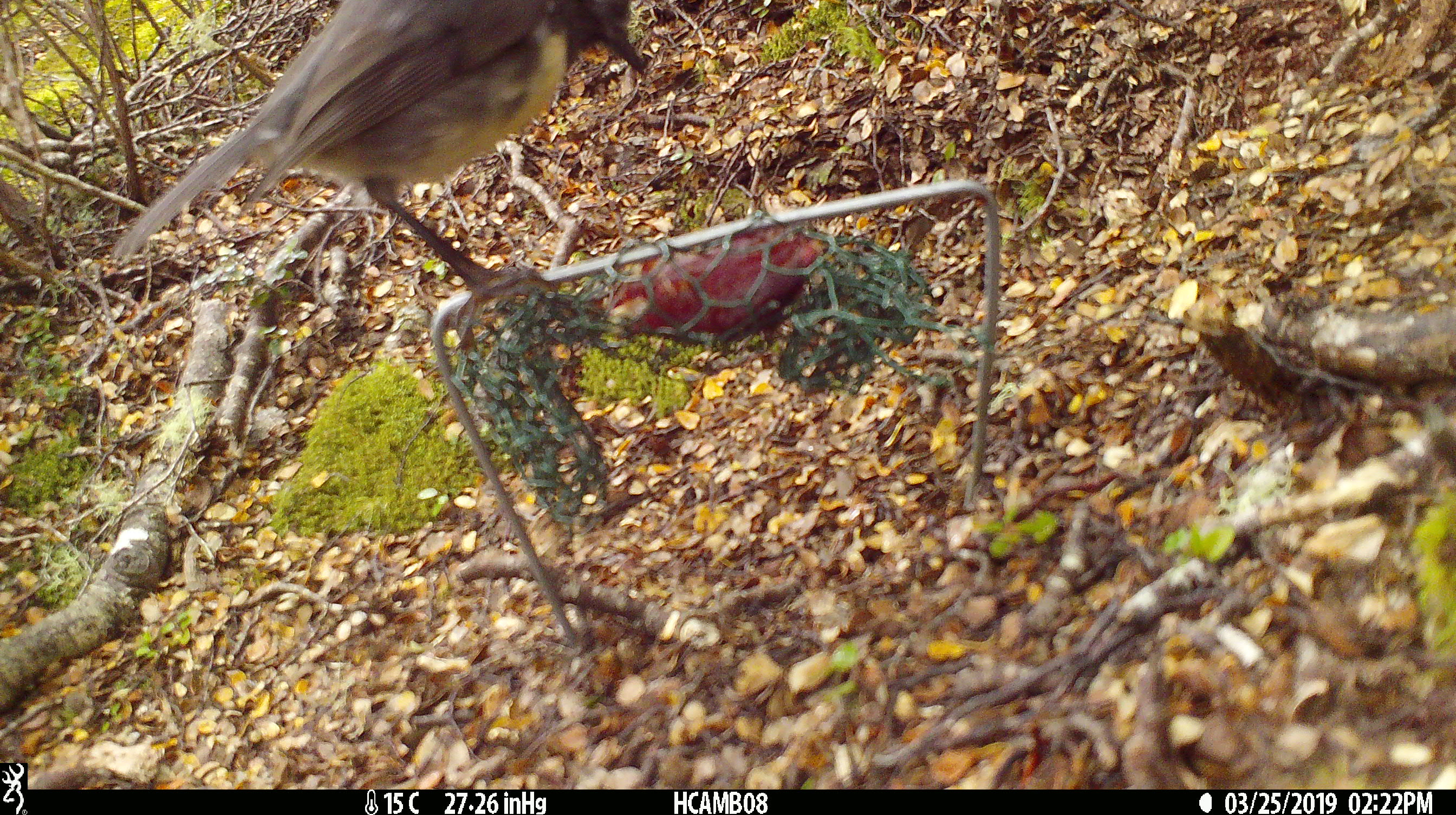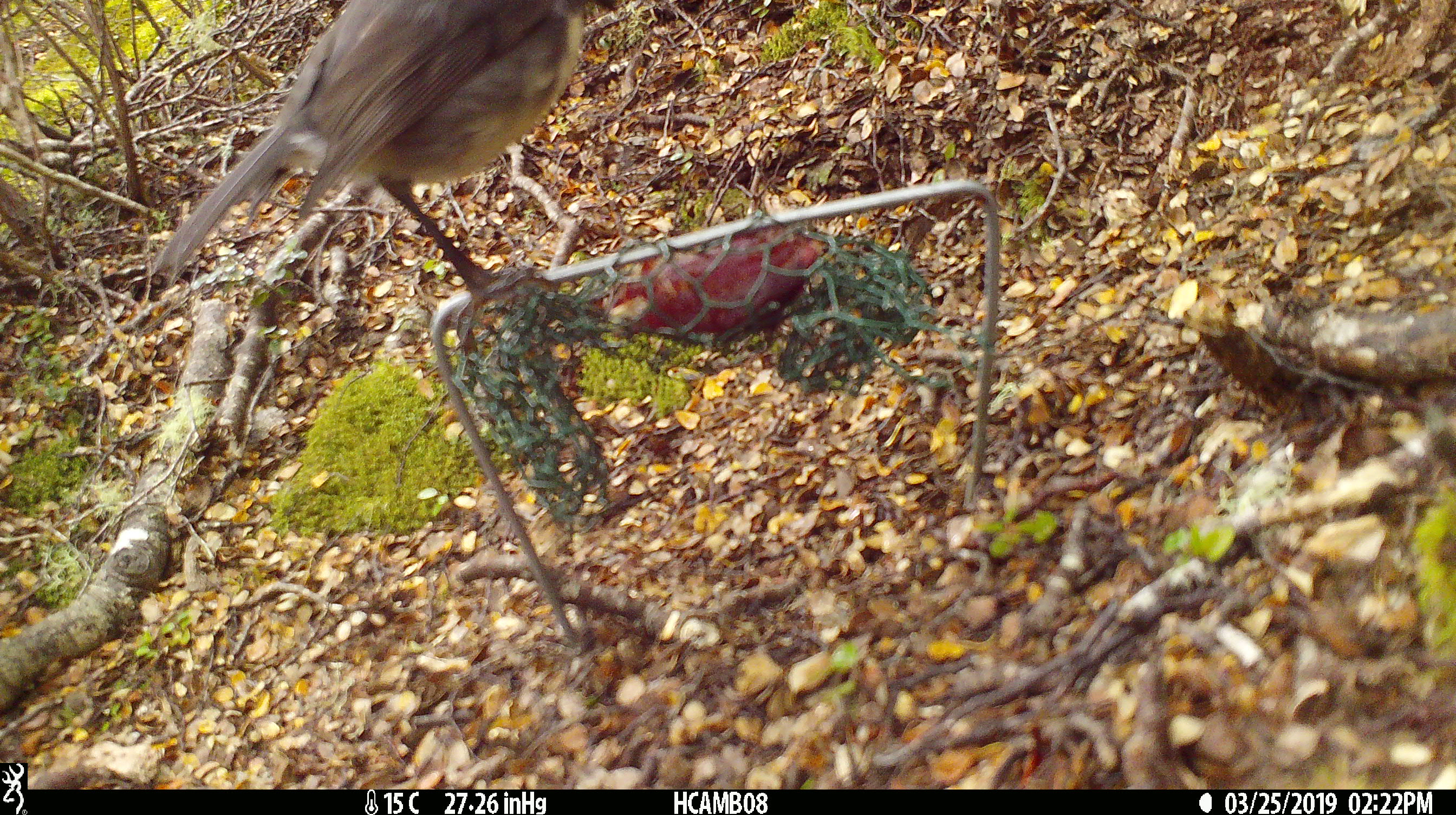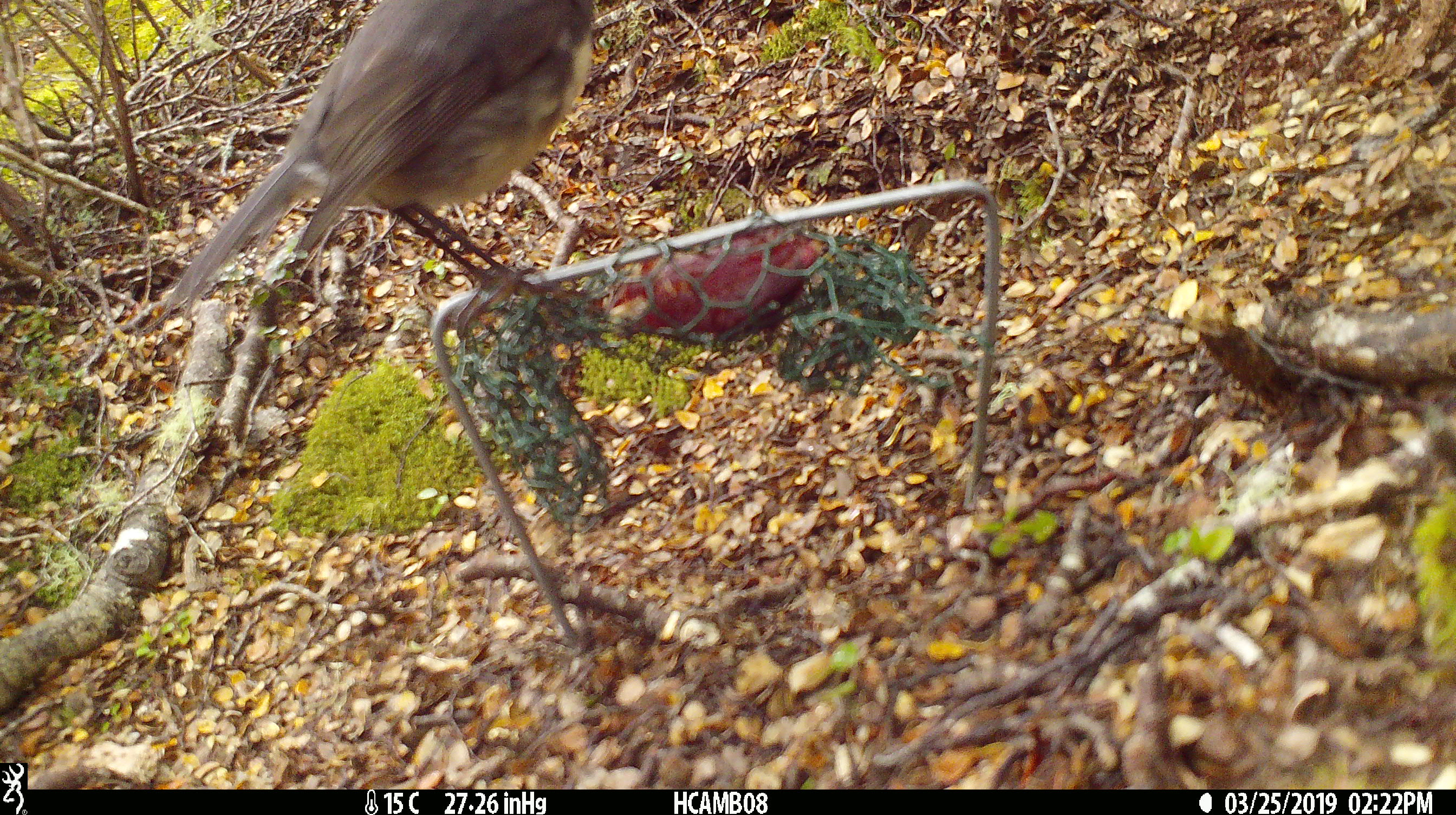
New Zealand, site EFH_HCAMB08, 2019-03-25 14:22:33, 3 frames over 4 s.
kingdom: Animalia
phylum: Chordata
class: Aves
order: Passeriformes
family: Petroicidae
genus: Petroica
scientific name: Petroica australis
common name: new zealand robin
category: robin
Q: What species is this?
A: Robin (new zealand robin) (Petroica australis).